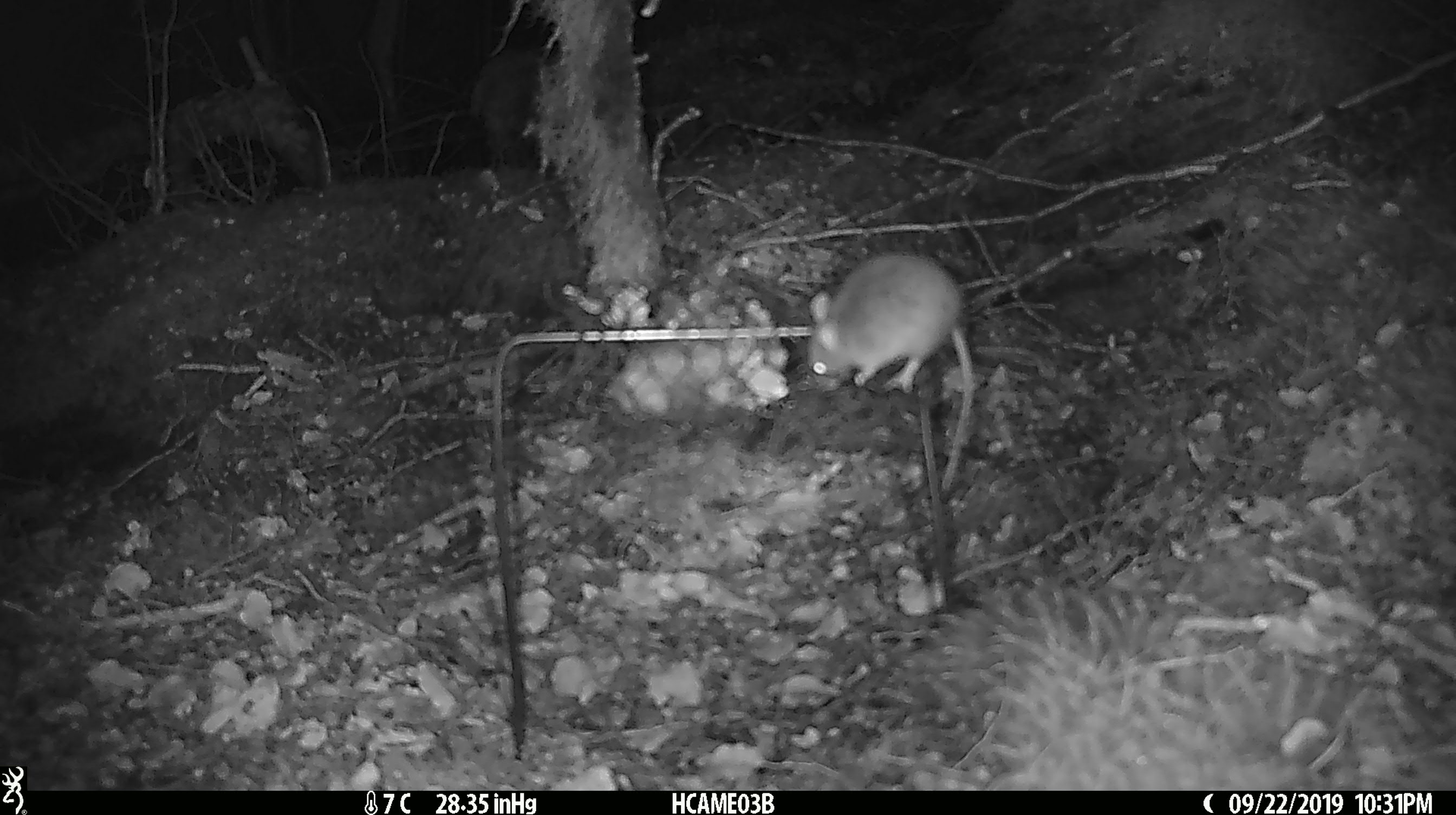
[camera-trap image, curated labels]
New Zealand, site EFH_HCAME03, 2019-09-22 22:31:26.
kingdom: Animalia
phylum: Chordata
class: Mammalia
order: Rodentia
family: Muridae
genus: Mus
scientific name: Mus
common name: mouse